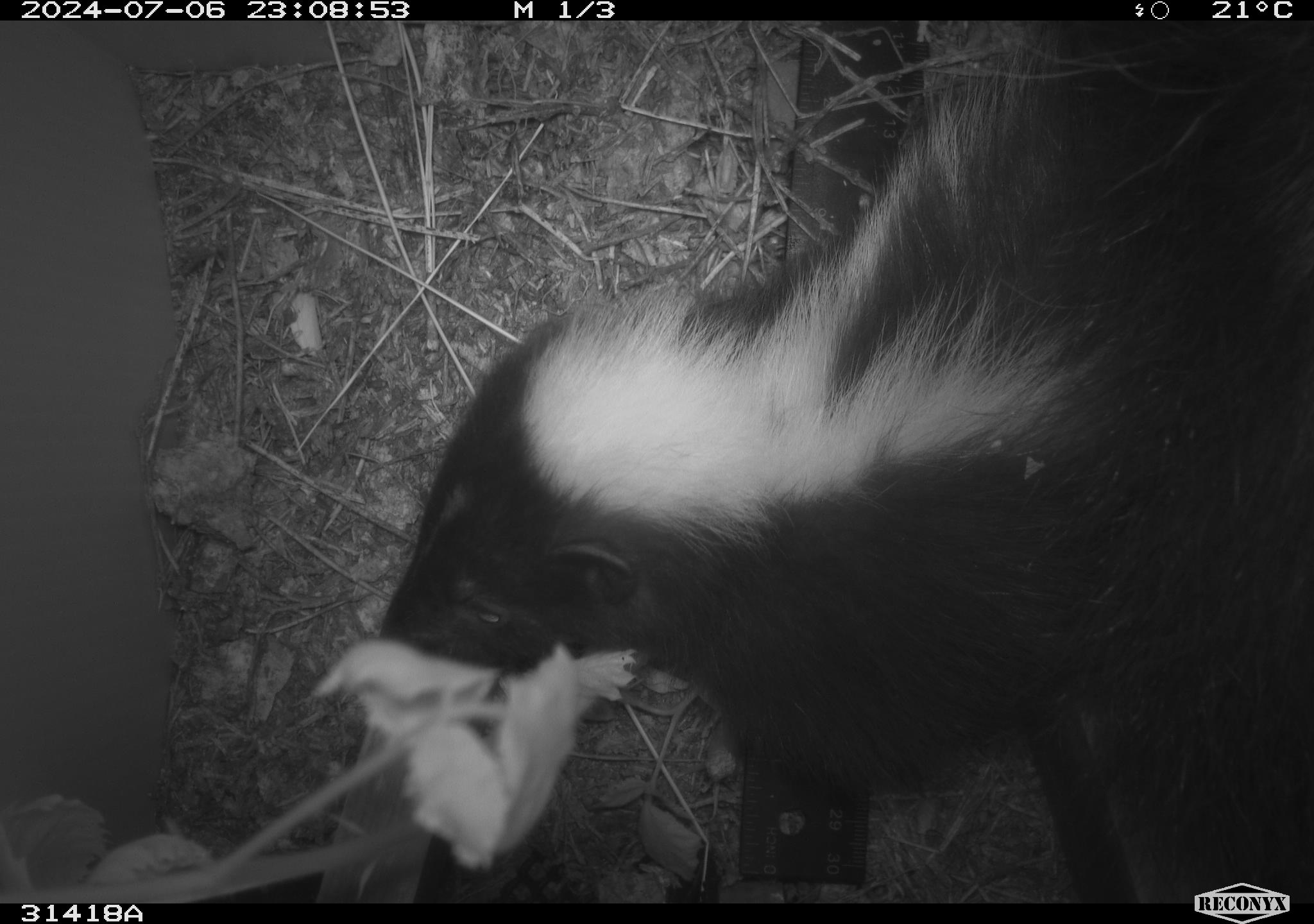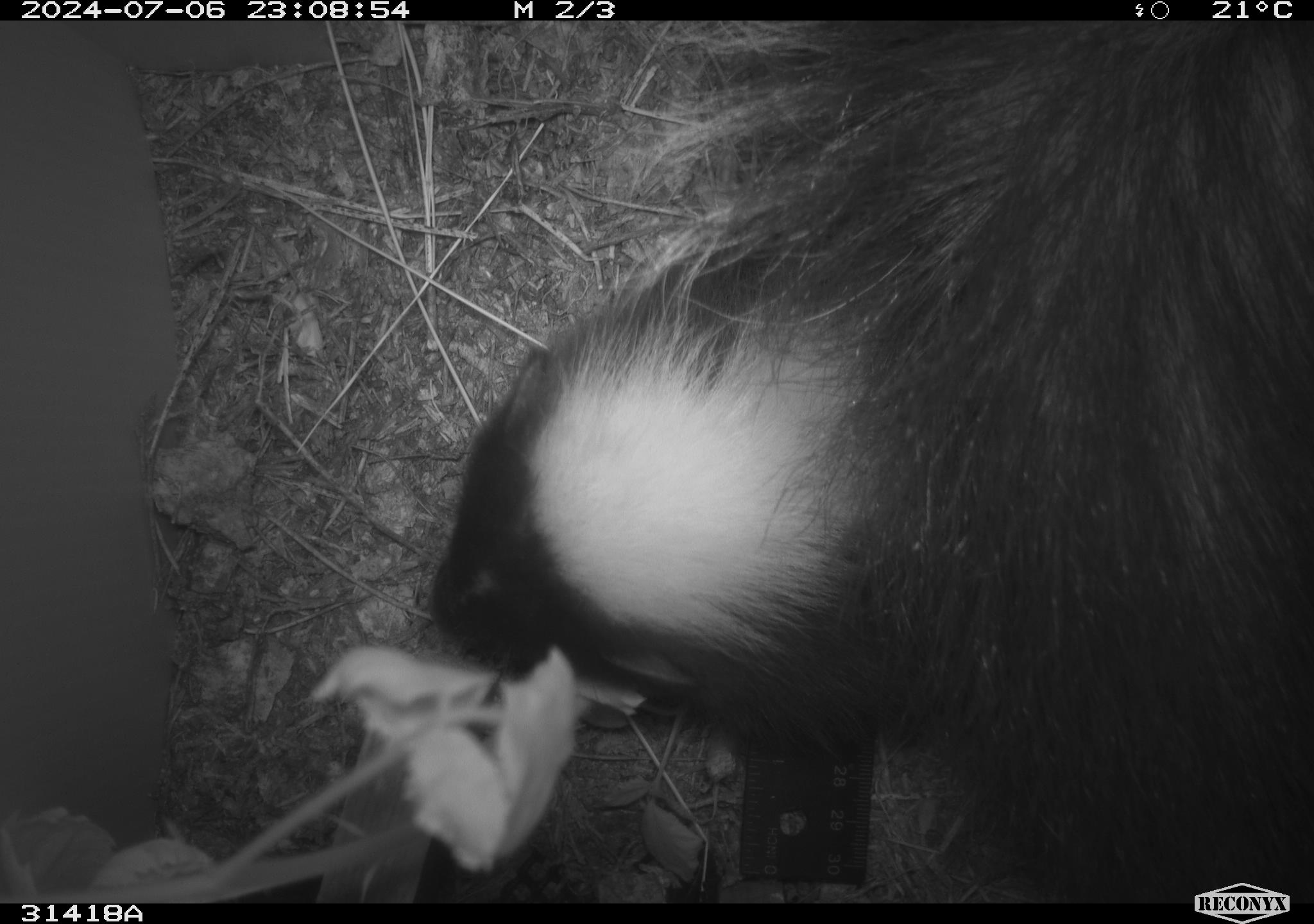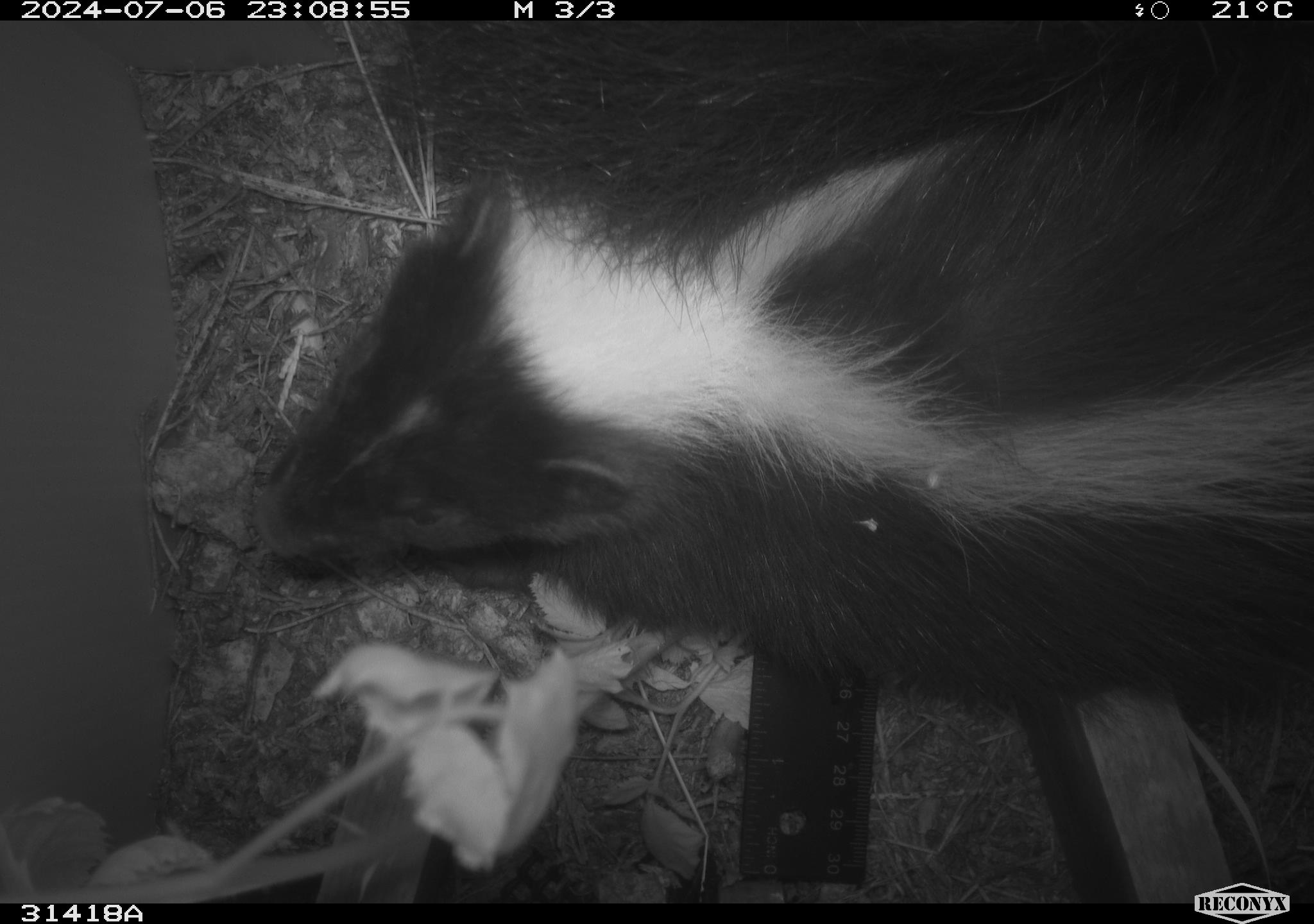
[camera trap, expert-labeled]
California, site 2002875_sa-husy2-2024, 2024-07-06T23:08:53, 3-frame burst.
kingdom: Animalia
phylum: Chordata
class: Mammalia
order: Carnivora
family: Mephitidae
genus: Mephitis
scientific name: Mephitis mephitis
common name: striped skunk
Striped skunk (Mephitis mephitis).